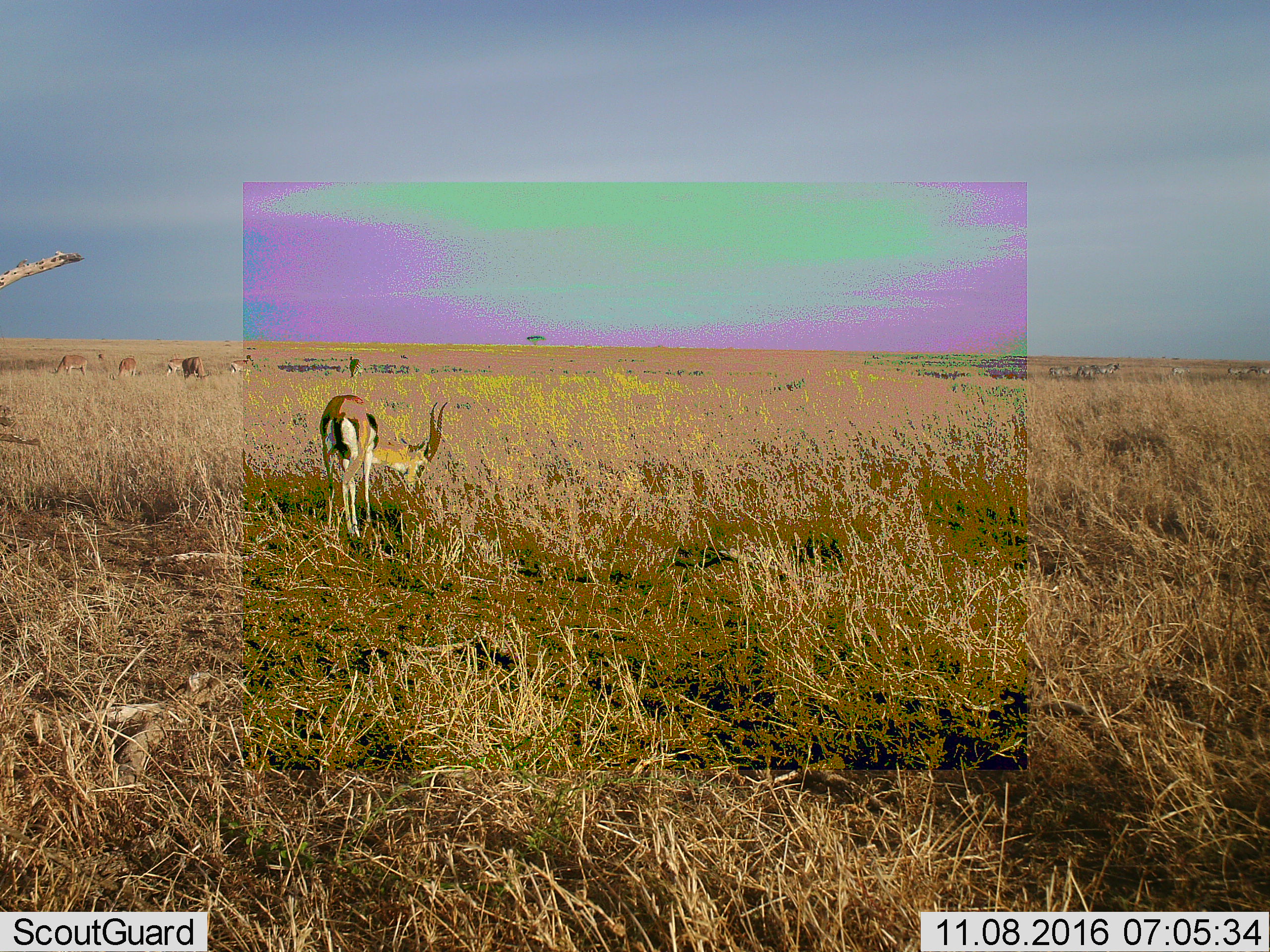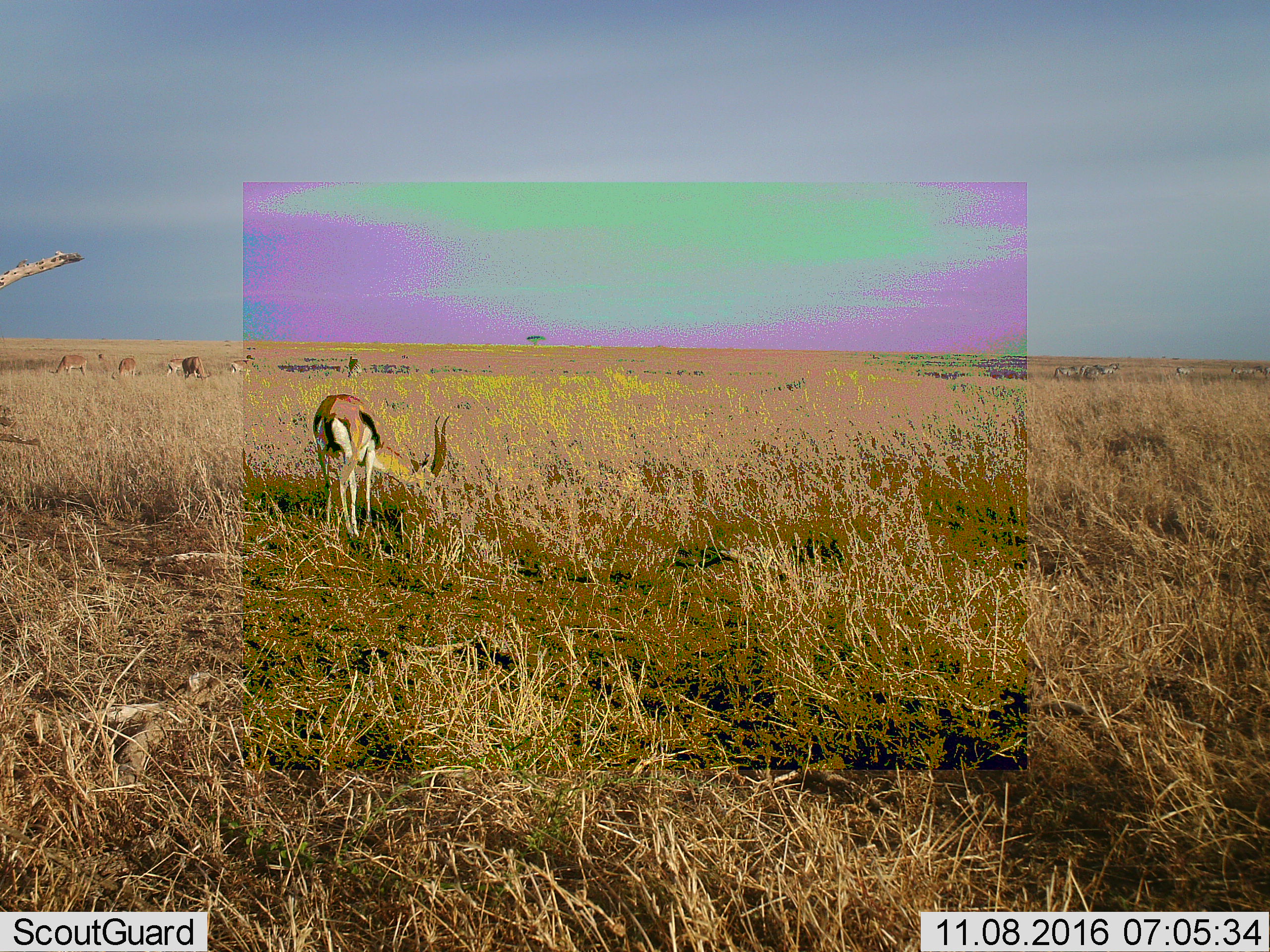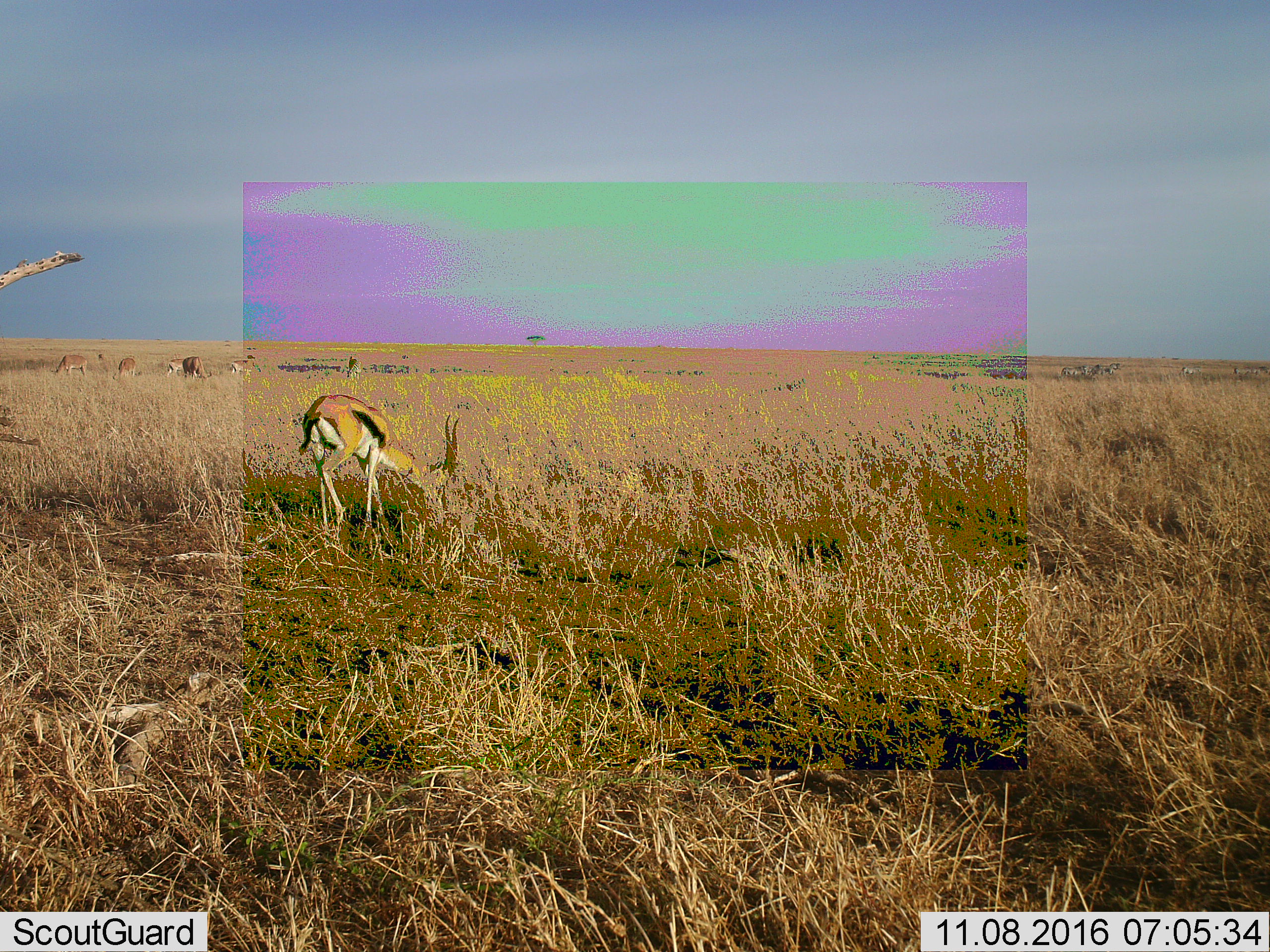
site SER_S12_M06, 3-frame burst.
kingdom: Animalia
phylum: Chordata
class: Mammalia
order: Artiodactyla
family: Bovidae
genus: Eudorcas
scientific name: Eudorcas thomsonii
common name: thomson's gazelle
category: gazellethomsons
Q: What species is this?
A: Gazellethomsons (thomson's gazelle) (Eudorcas thomsonii).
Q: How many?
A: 2.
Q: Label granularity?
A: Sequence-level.